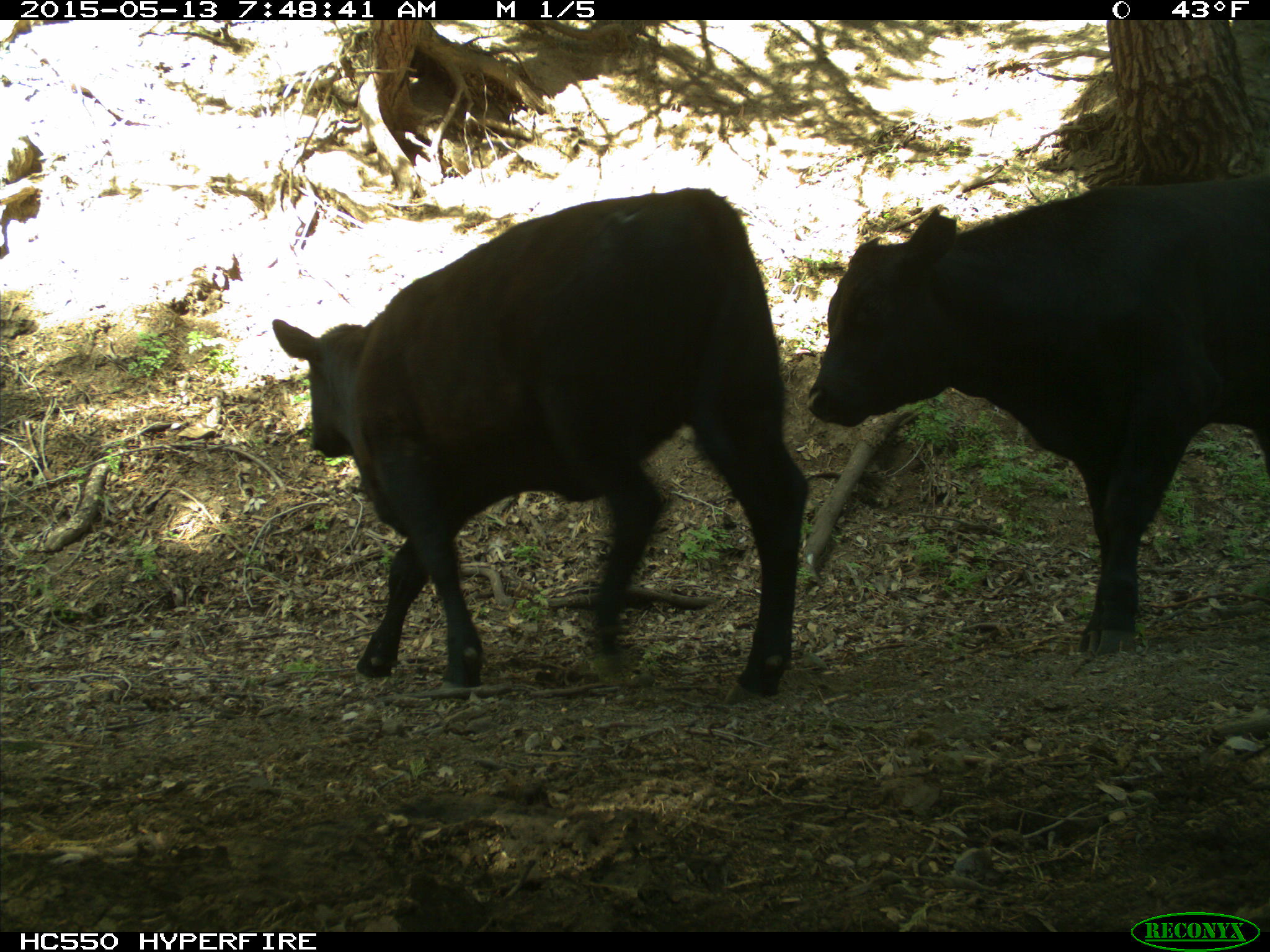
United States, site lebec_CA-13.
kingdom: Animalia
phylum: Chordata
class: Mammalia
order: Artiodactyla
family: Bovidae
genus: Bos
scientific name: Bos taurus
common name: domestic cow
Bos taurus (domestic cow).